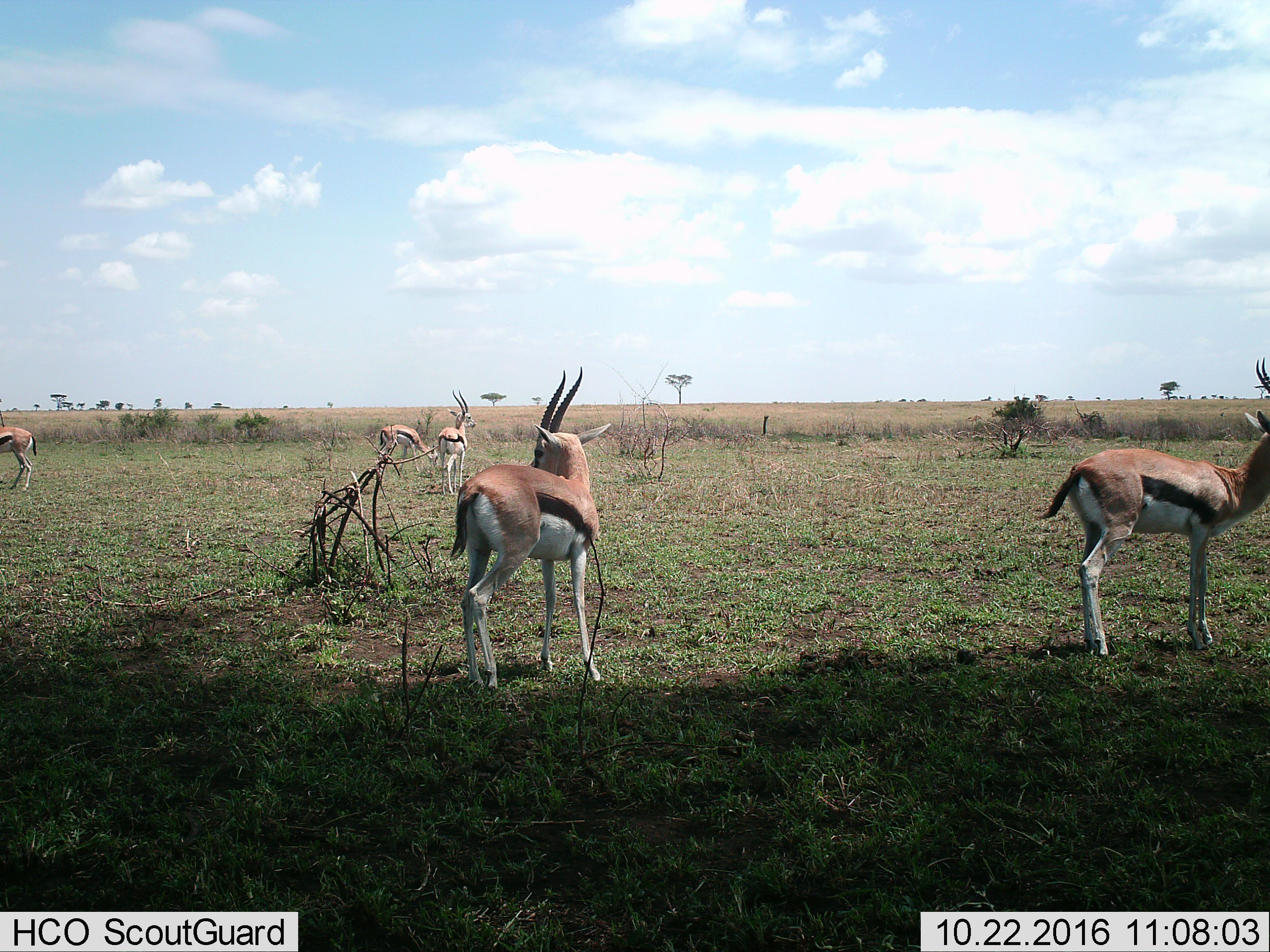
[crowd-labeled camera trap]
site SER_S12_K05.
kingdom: Animalia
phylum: Chordata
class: Mammalia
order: Artiodactyla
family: Bovidae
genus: Eudorcas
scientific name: Eudorcas thomsonii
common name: thomson's gazelle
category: gazellethomsons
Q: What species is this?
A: Gazellethomsons (thomson's gazelle) (Eudorcas thomsonii).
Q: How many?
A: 5.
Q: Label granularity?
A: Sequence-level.